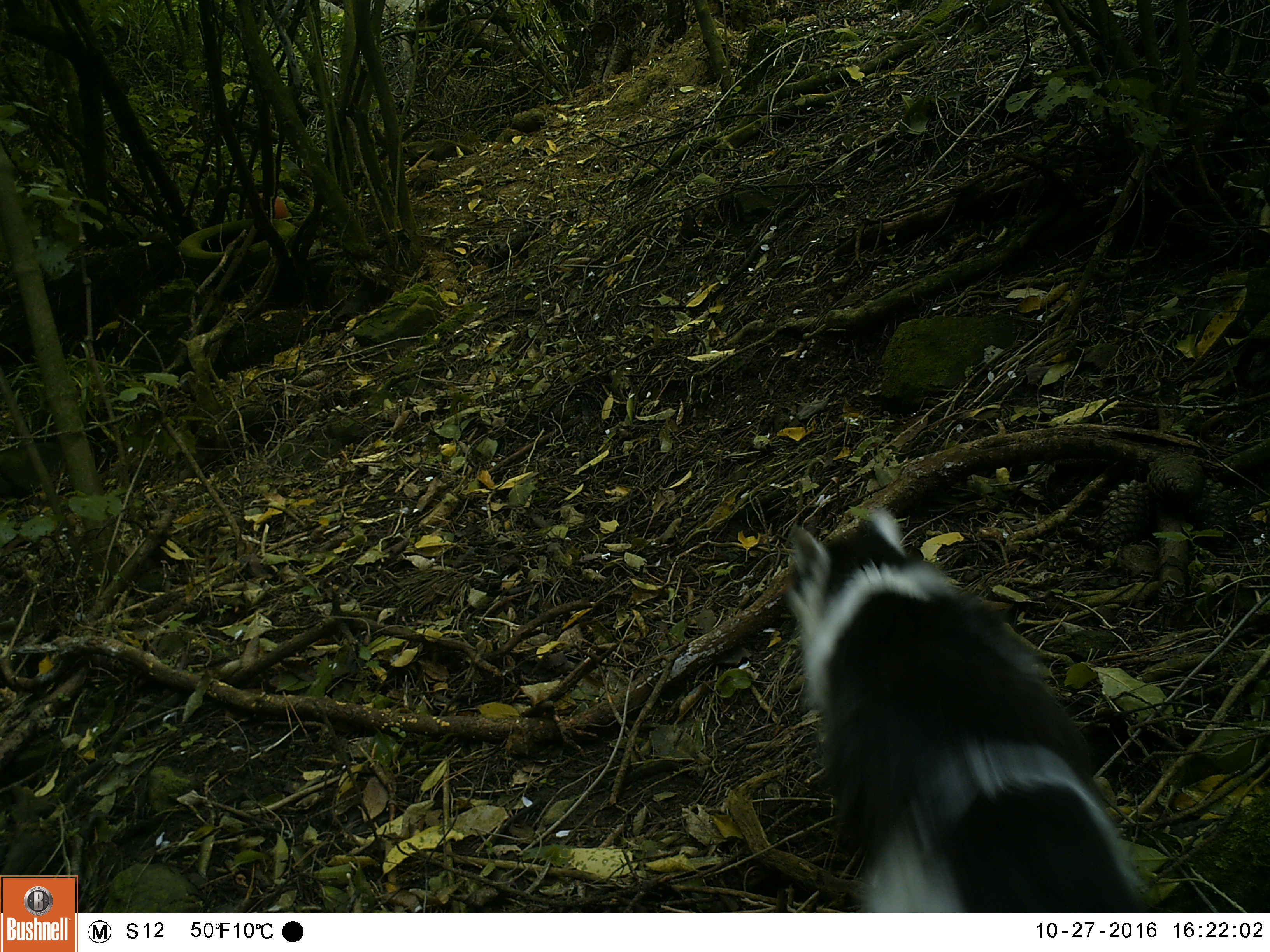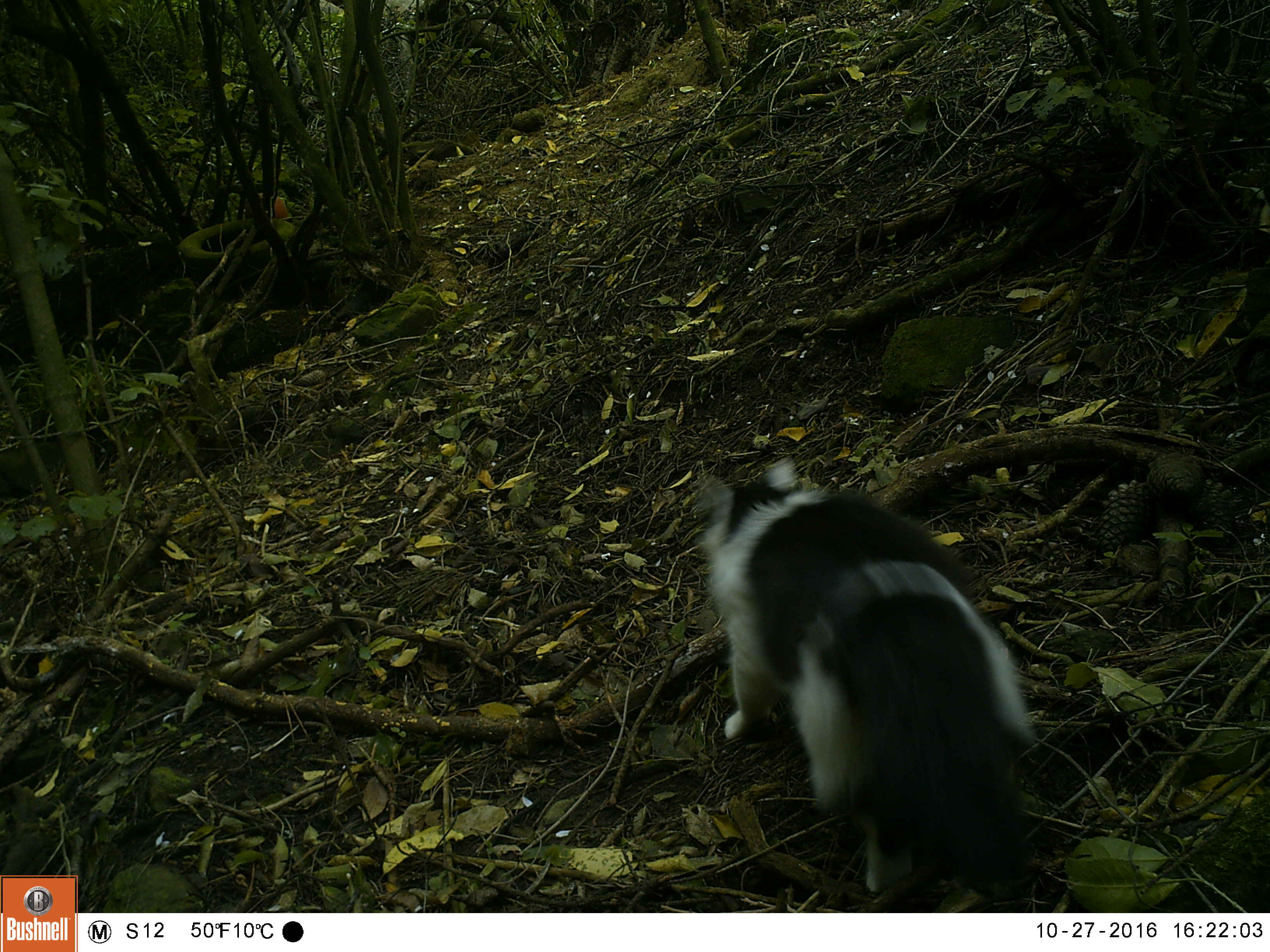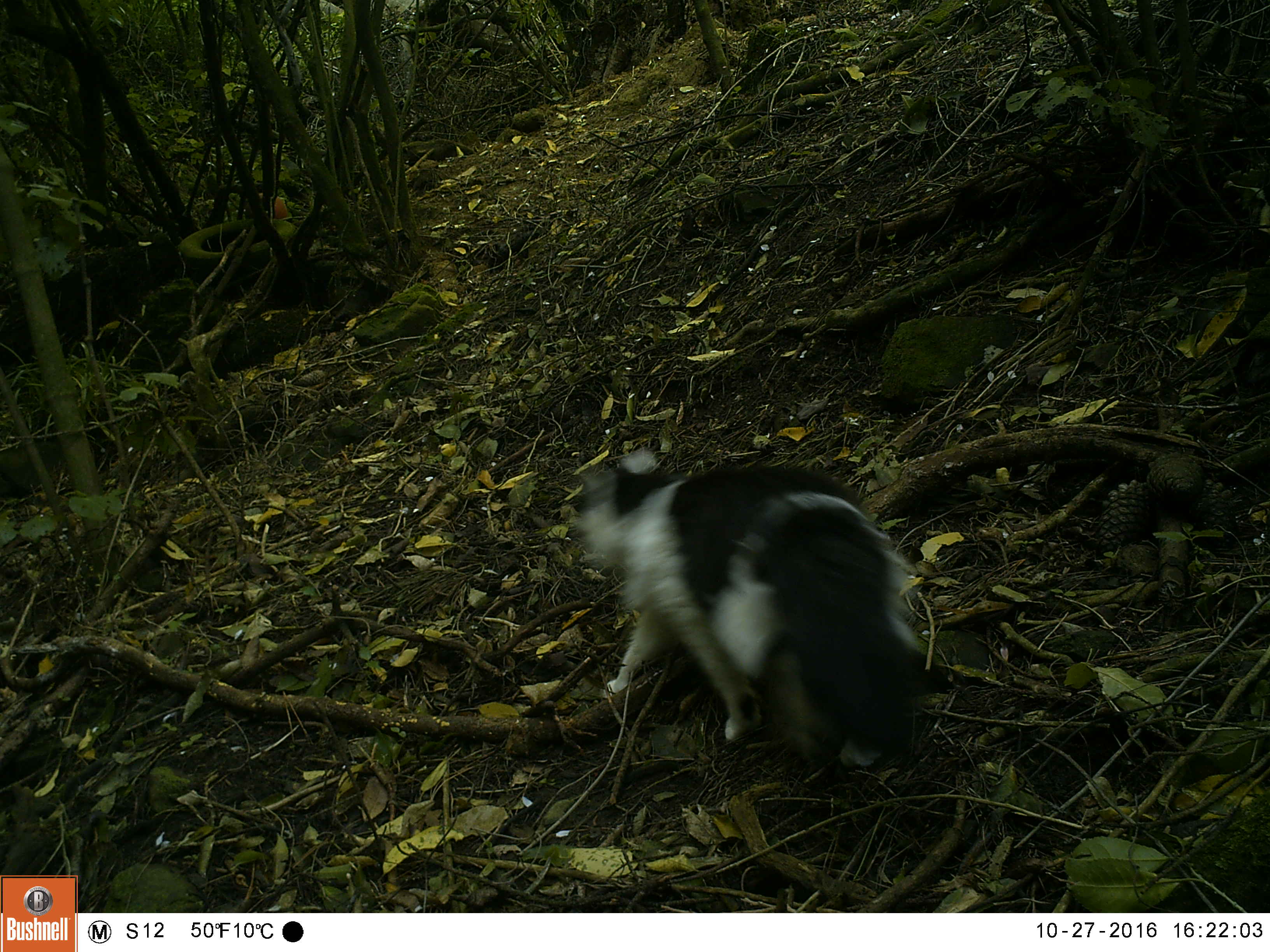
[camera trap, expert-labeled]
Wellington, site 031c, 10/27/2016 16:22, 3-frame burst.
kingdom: Animalia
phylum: Chordata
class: Mammalia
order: Carnivora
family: Felidae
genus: Felis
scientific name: Felis catus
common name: cat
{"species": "cat (Felis catus)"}